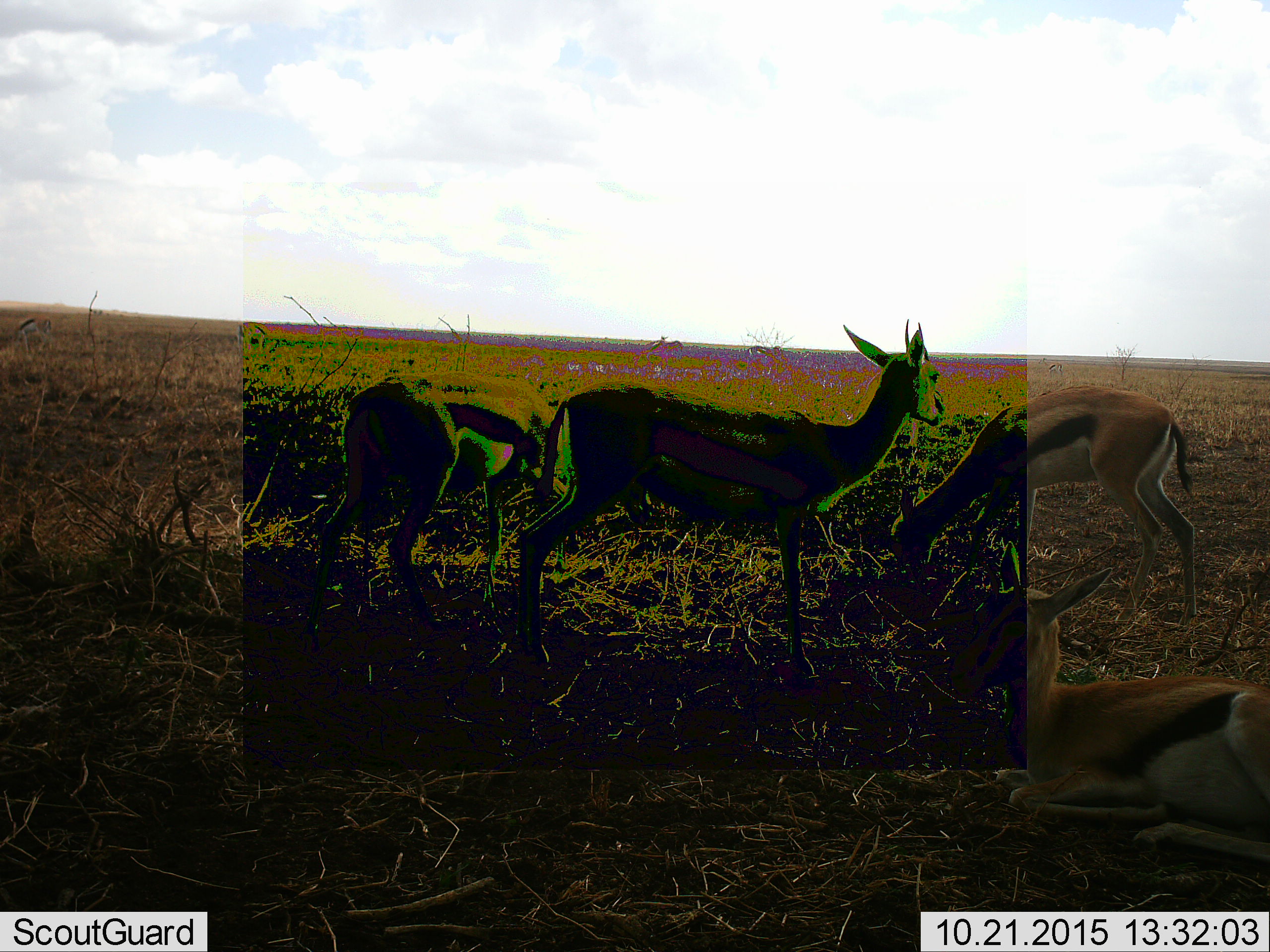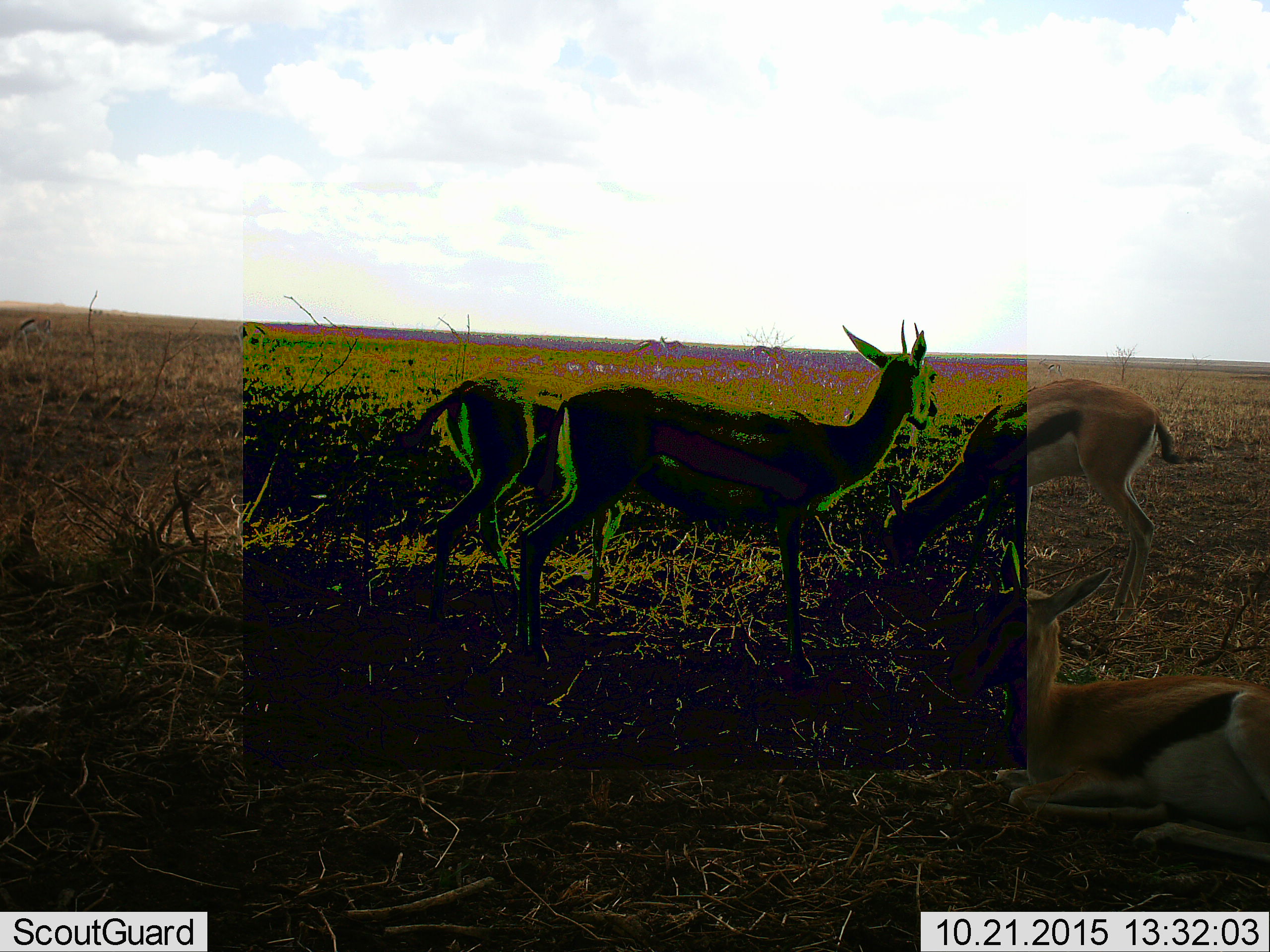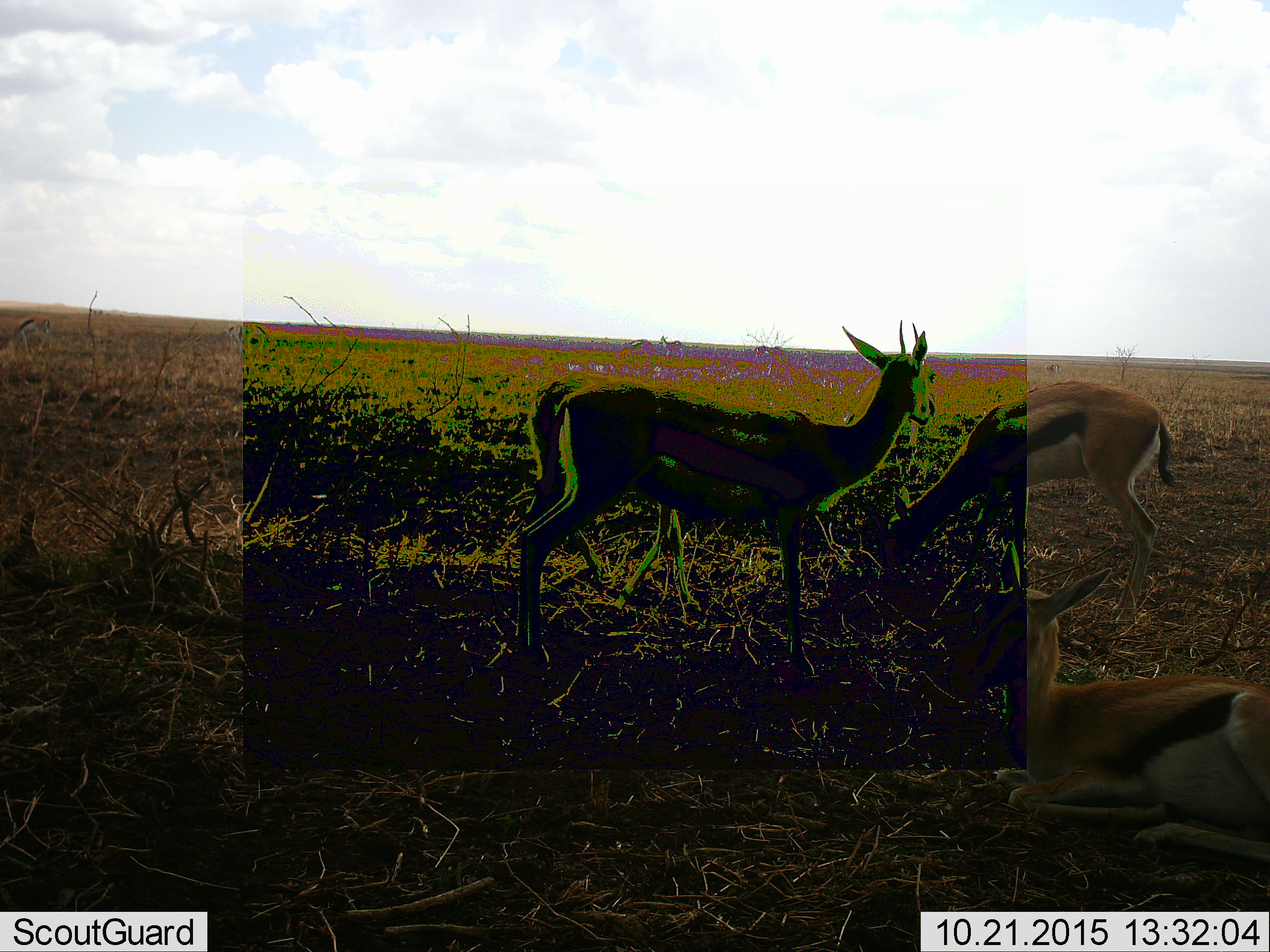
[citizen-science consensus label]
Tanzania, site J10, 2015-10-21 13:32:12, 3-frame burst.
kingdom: Animalia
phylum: Chordata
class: Mammalia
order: Artiodactyla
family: Bovidae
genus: Eudorcas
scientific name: Eudorcas thomsonii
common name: thomson's gazelle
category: gazellethomsons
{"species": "gazellethomsons (thomson's gazelle) (Eudorcas thomsonii)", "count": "5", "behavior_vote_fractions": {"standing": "80%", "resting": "100%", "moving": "60%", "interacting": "20%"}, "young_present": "20%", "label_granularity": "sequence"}